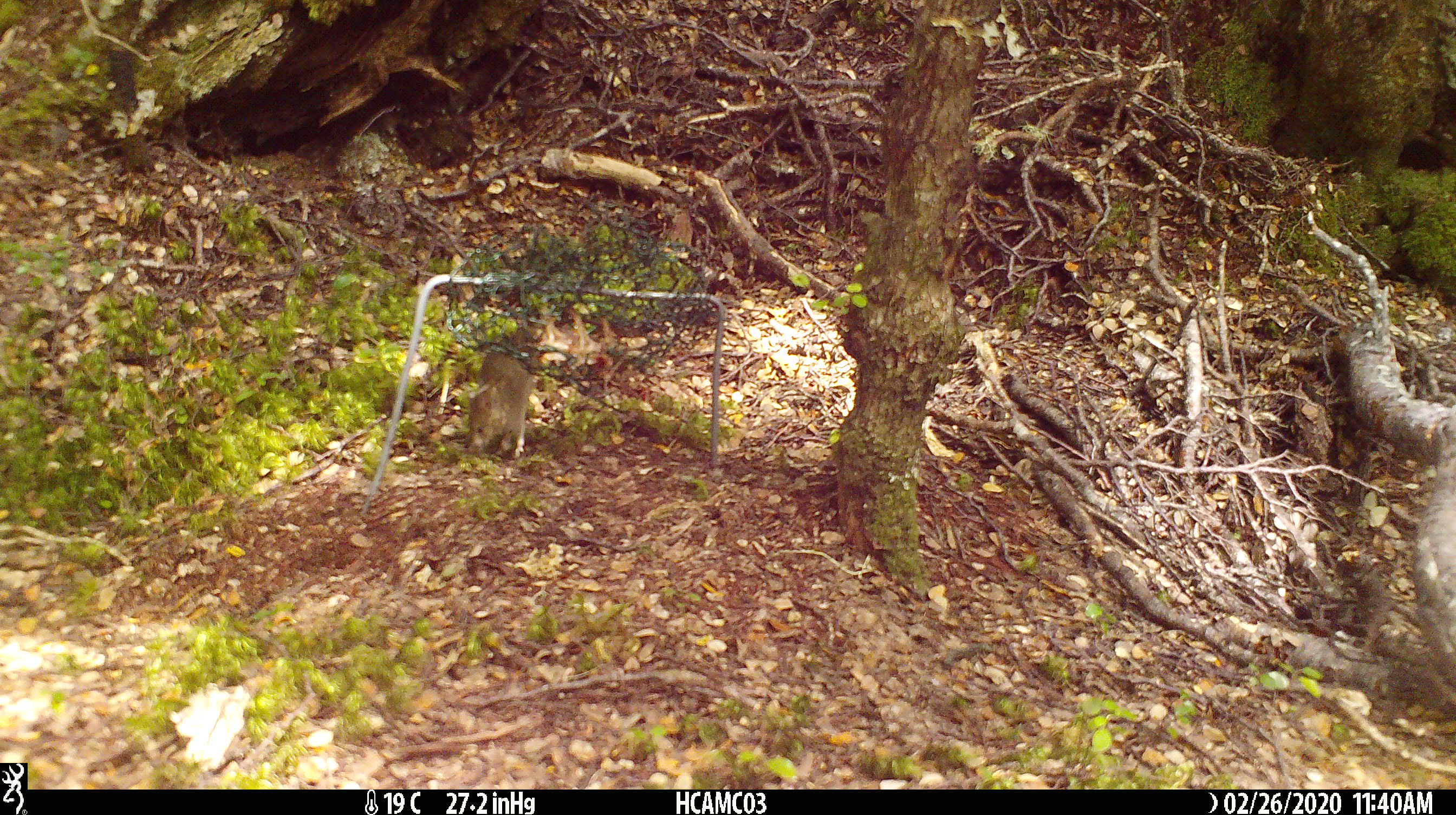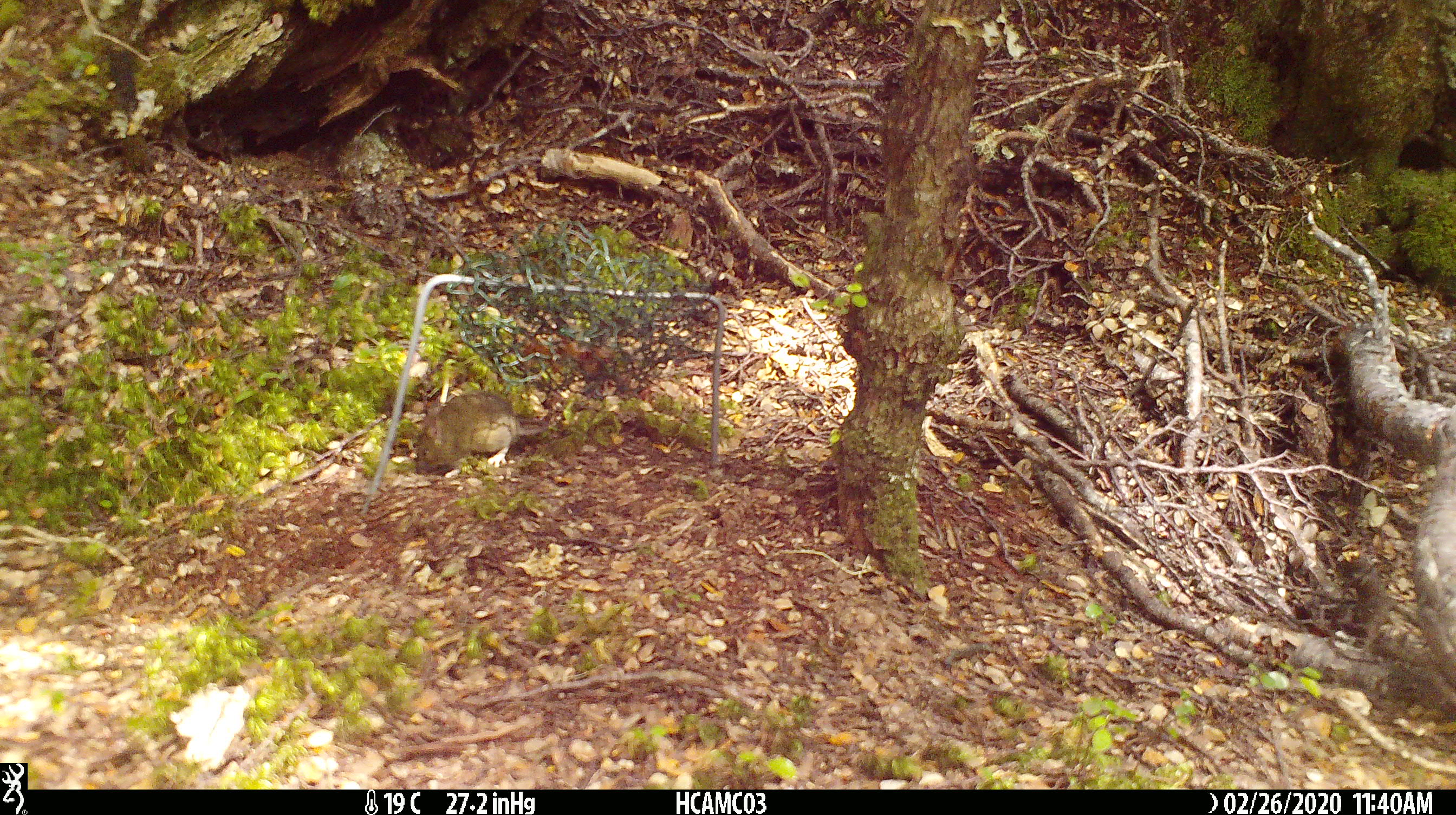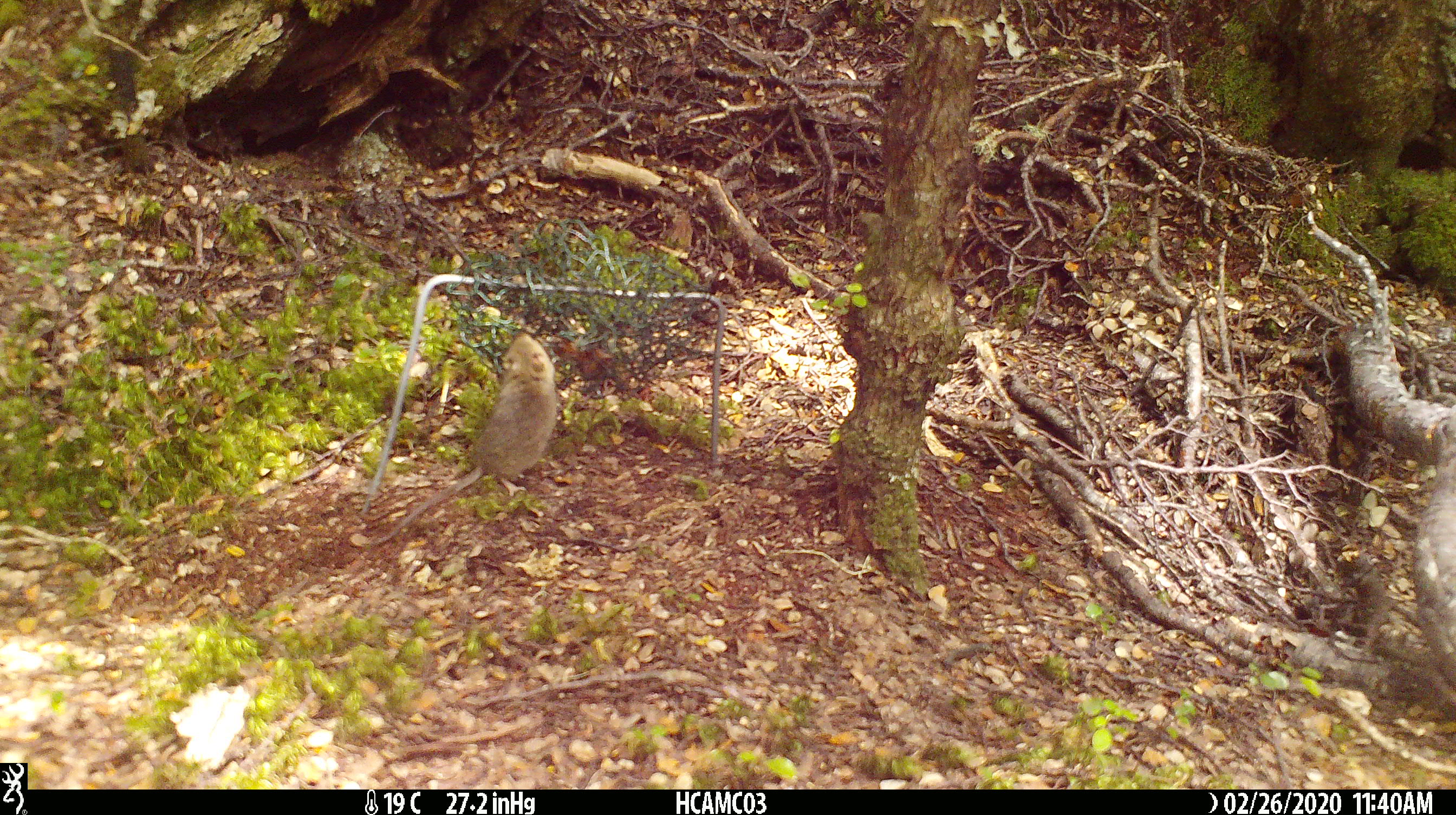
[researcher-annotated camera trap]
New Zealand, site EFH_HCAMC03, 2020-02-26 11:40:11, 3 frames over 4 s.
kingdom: Animalia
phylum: Chordata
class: Mammalia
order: Rodentia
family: Muridae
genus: Mus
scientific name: Mus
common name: mouse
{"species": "mouse (Mus)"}